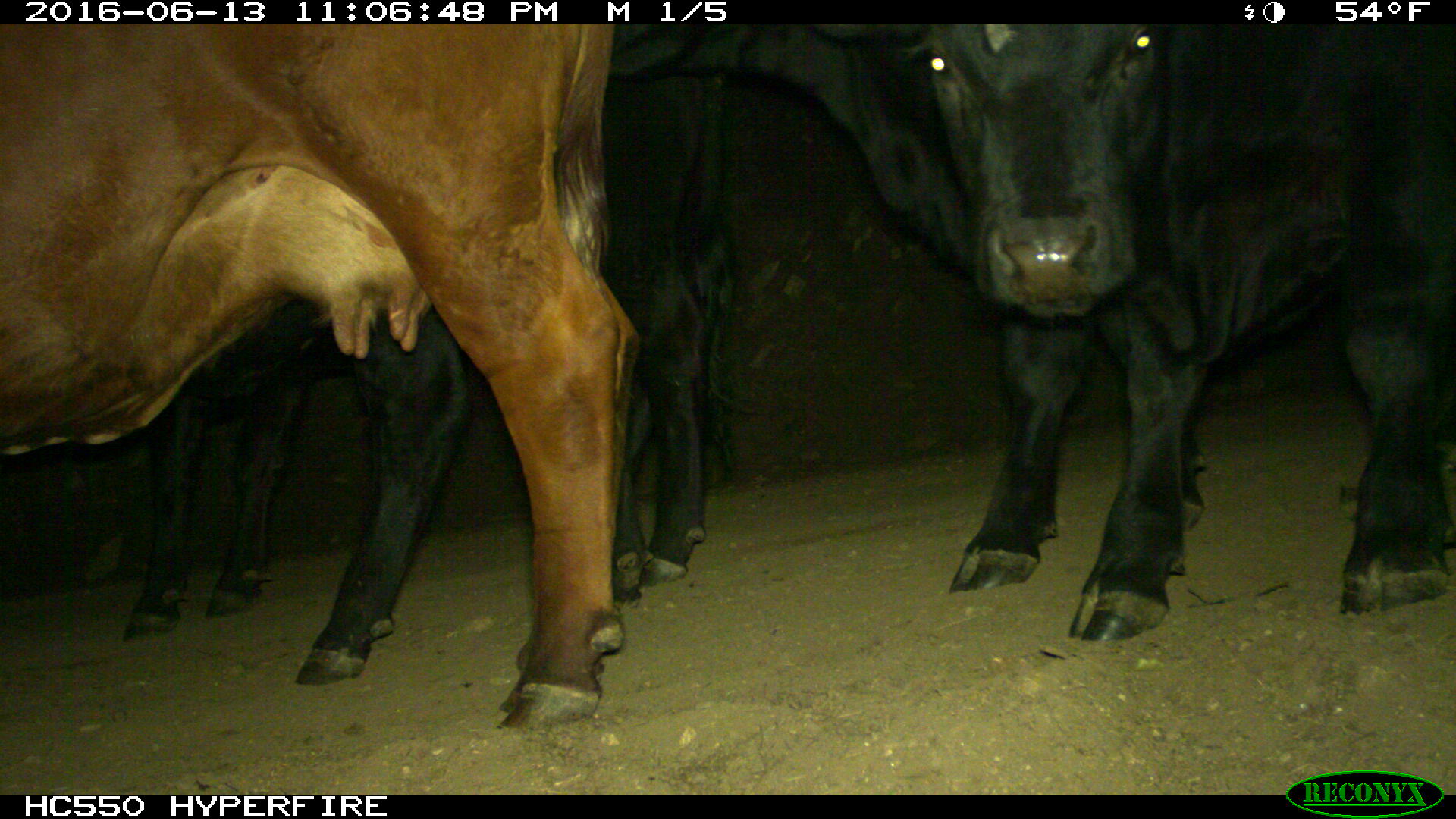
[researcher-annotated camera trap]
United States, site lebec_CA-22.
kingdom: Animalia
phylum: Chordata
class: Mammalia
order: Artiodactyla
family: Bovidae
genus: Bos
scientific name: Bos taurus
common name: domestic cow